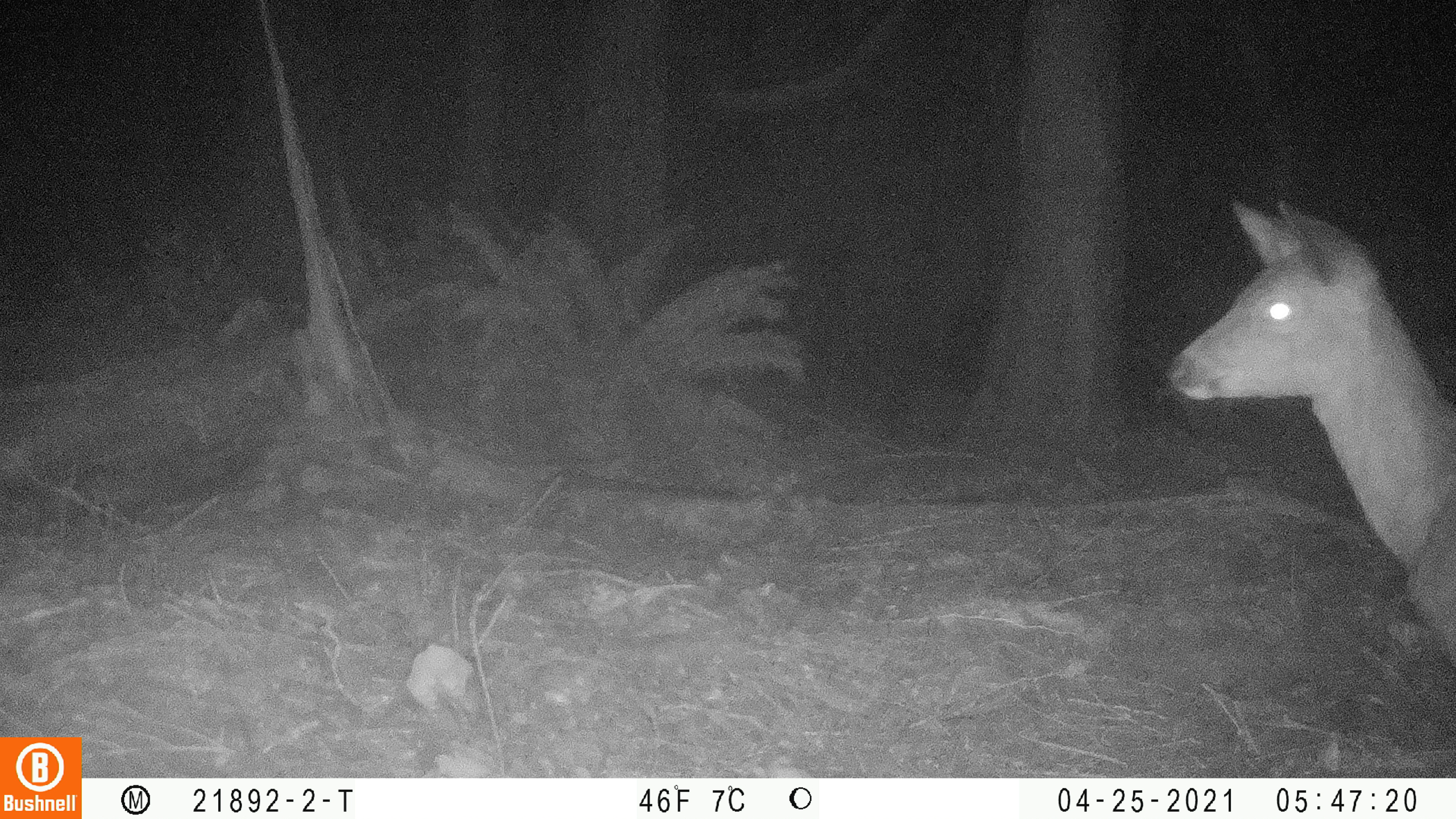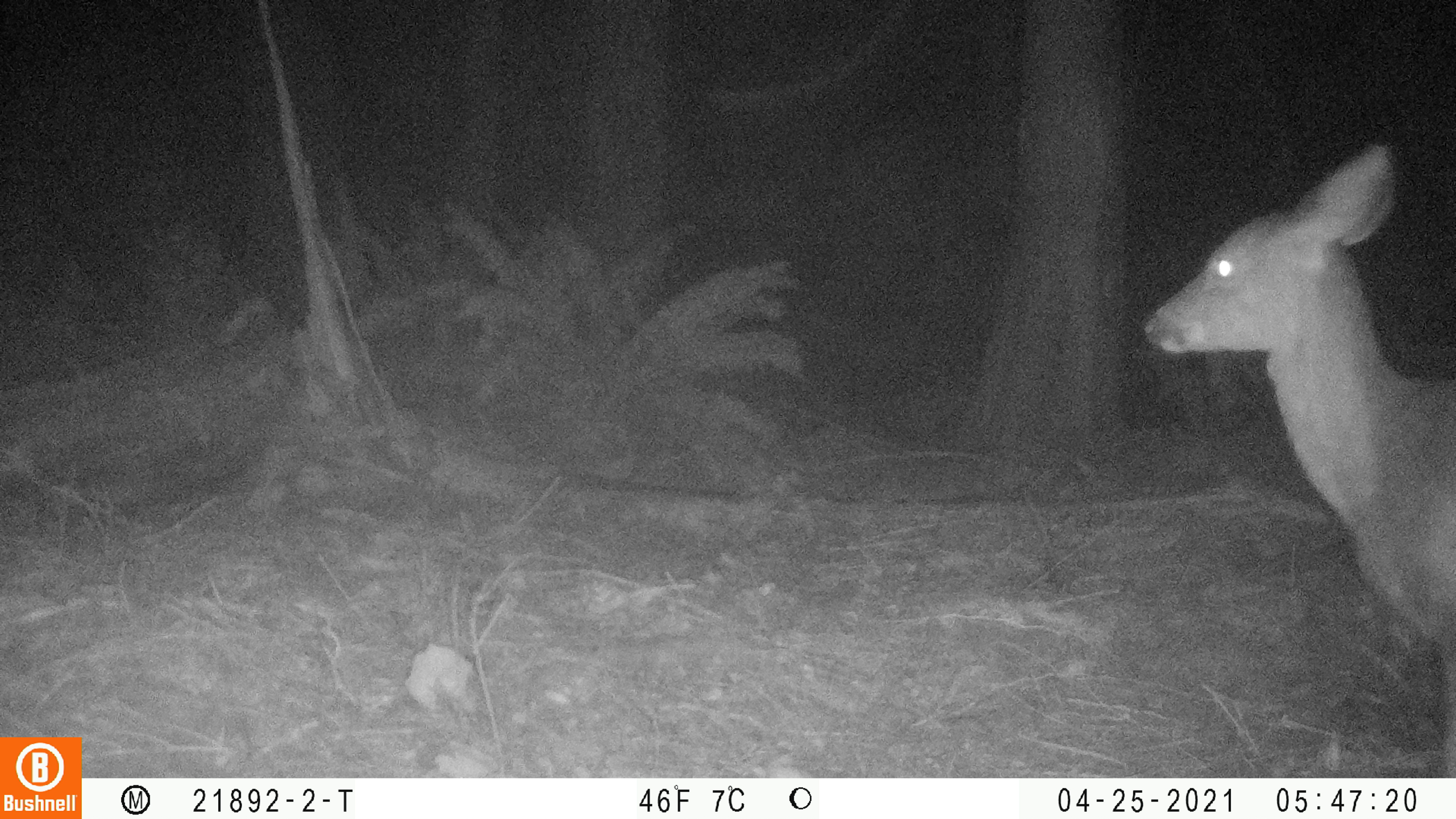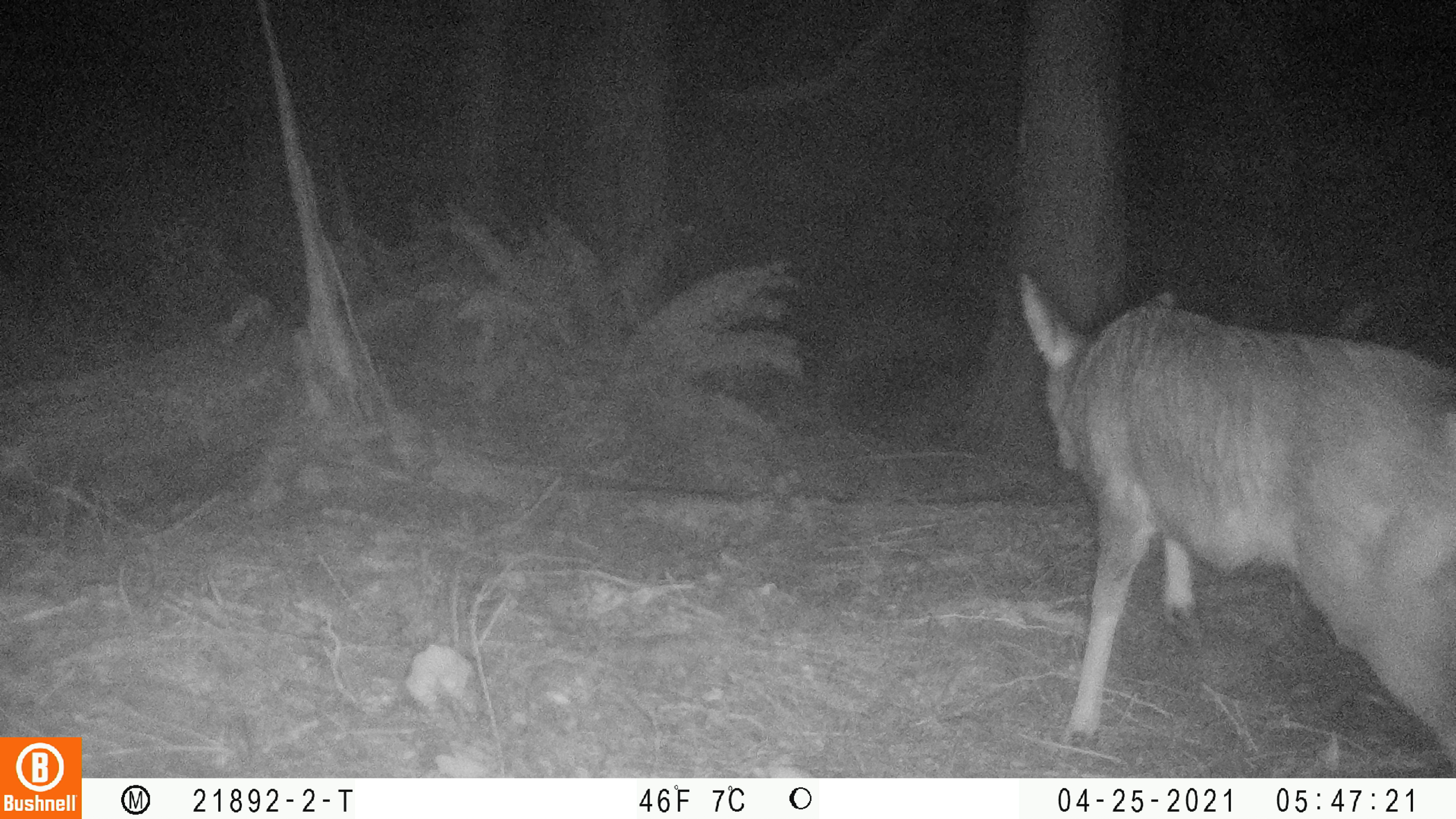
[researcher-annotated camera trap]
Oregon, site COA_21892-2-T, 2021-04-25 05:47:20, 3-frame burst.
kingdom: Animalia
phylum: Chordata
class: Mammalia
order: Artiodactyla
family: Cervidae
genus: Odocoileus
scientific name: Odocoileus hemionus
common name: black-tailed deer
Black-tailed deer (Odocoileus hemionus).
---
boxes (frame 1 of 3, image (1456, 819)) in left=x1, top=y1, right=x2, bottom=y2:
black-tailed deer: left=1152, top=167, right=1453, bottom=669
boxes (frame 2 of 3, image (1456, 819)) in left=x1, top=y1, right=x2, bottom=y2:
black-tailed deer: left=1138, top=114, right=1455, bottom=681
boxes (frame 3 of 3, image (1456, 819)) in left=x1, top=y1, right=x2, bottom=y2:
black-tailed deer: left=1008, top=255, right=1453, bottom=778